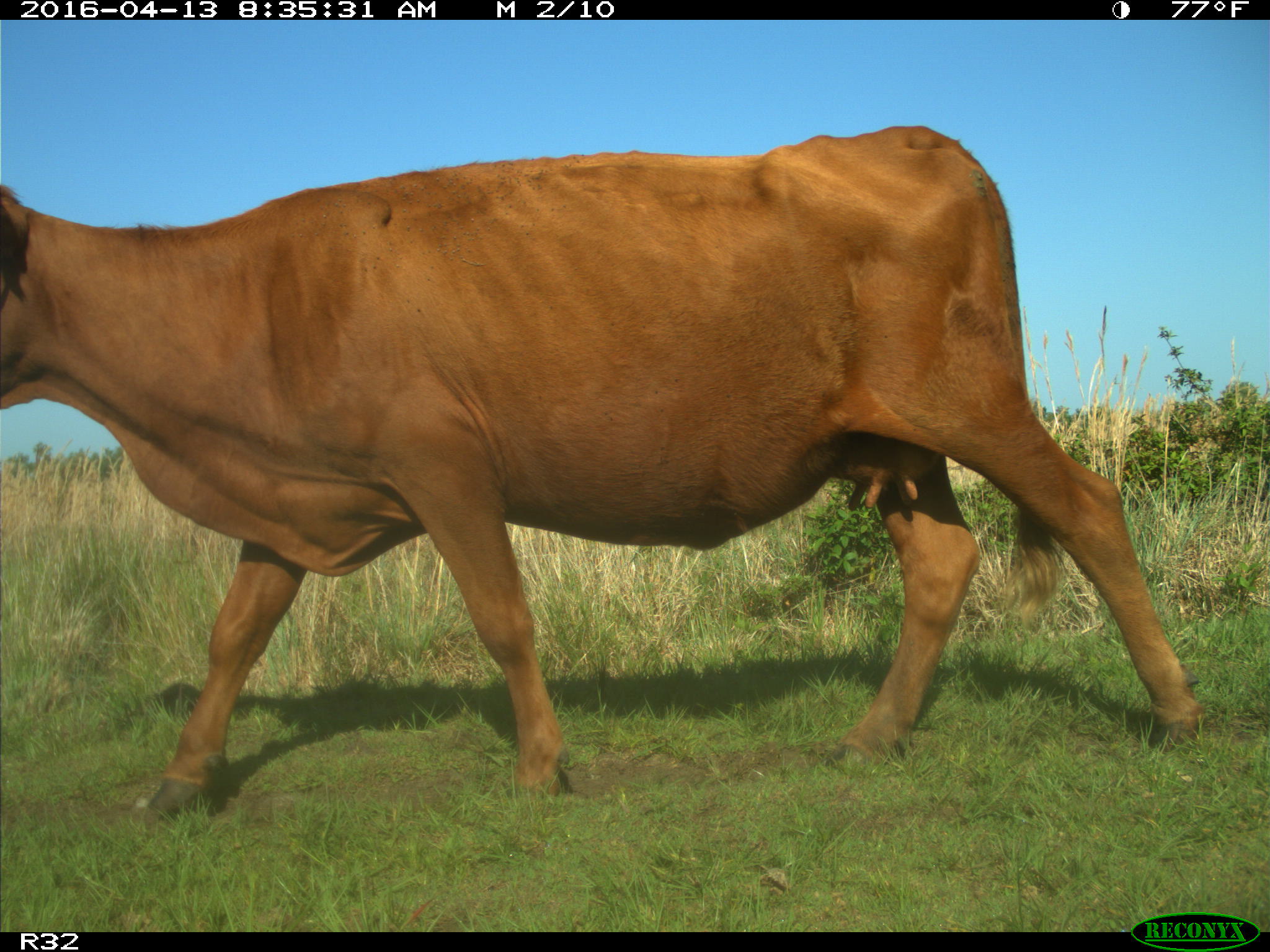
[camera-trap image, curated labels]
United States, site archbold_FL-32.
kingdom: Animalia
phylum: Chordata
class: Mammalia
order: Artiodactyla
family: Bovidae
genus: Bos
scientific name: Bos taurus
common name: domestic cow